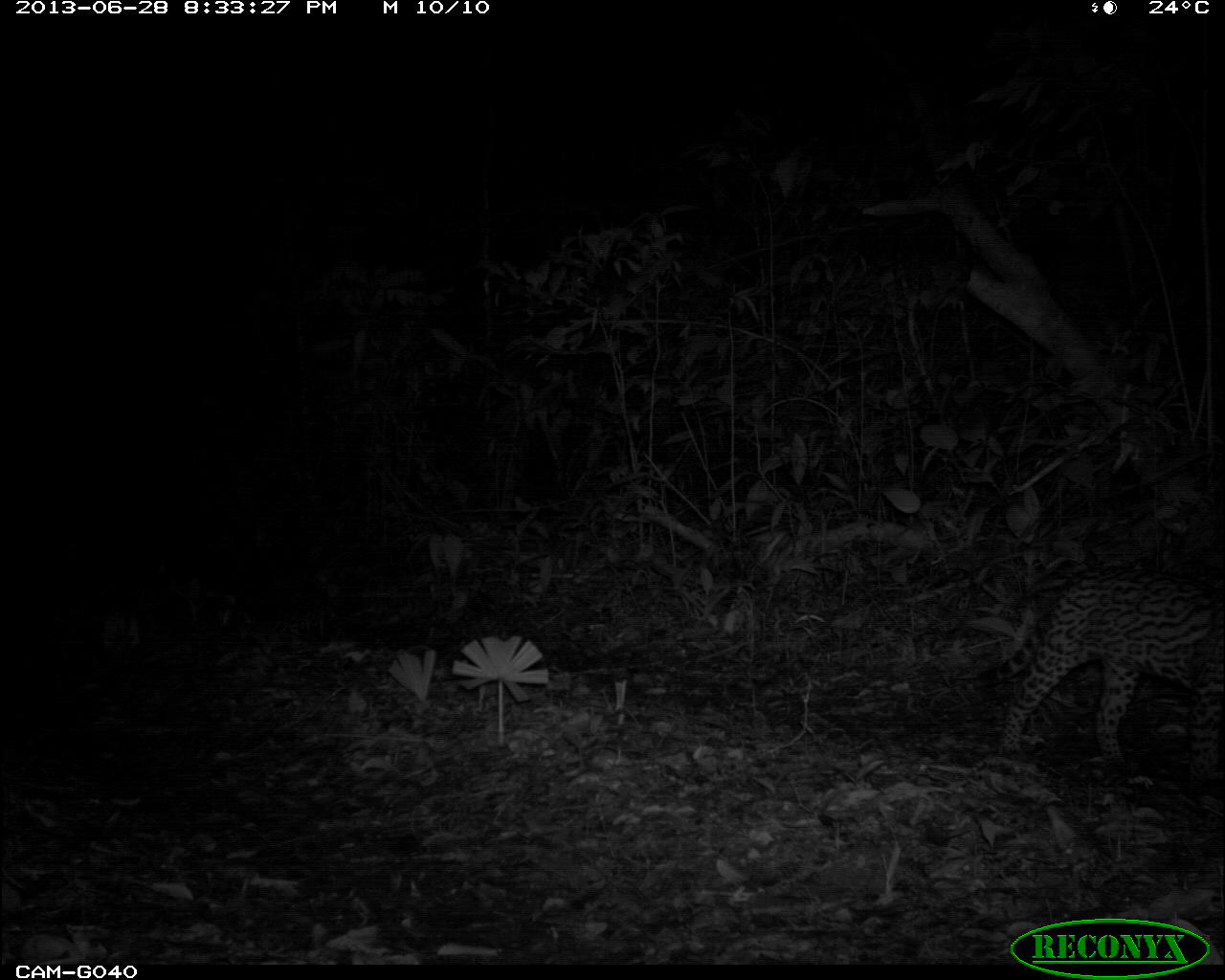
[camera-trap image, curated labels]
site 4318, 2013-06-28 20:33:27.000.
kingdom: Animalia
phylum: Chordata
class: Mammalia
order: Carnivora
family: Felidae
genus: Leopardus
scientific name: Leopardus pardalis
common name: ocelot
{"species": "Leopardus pardalis (ocelot)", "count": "1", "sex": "female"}